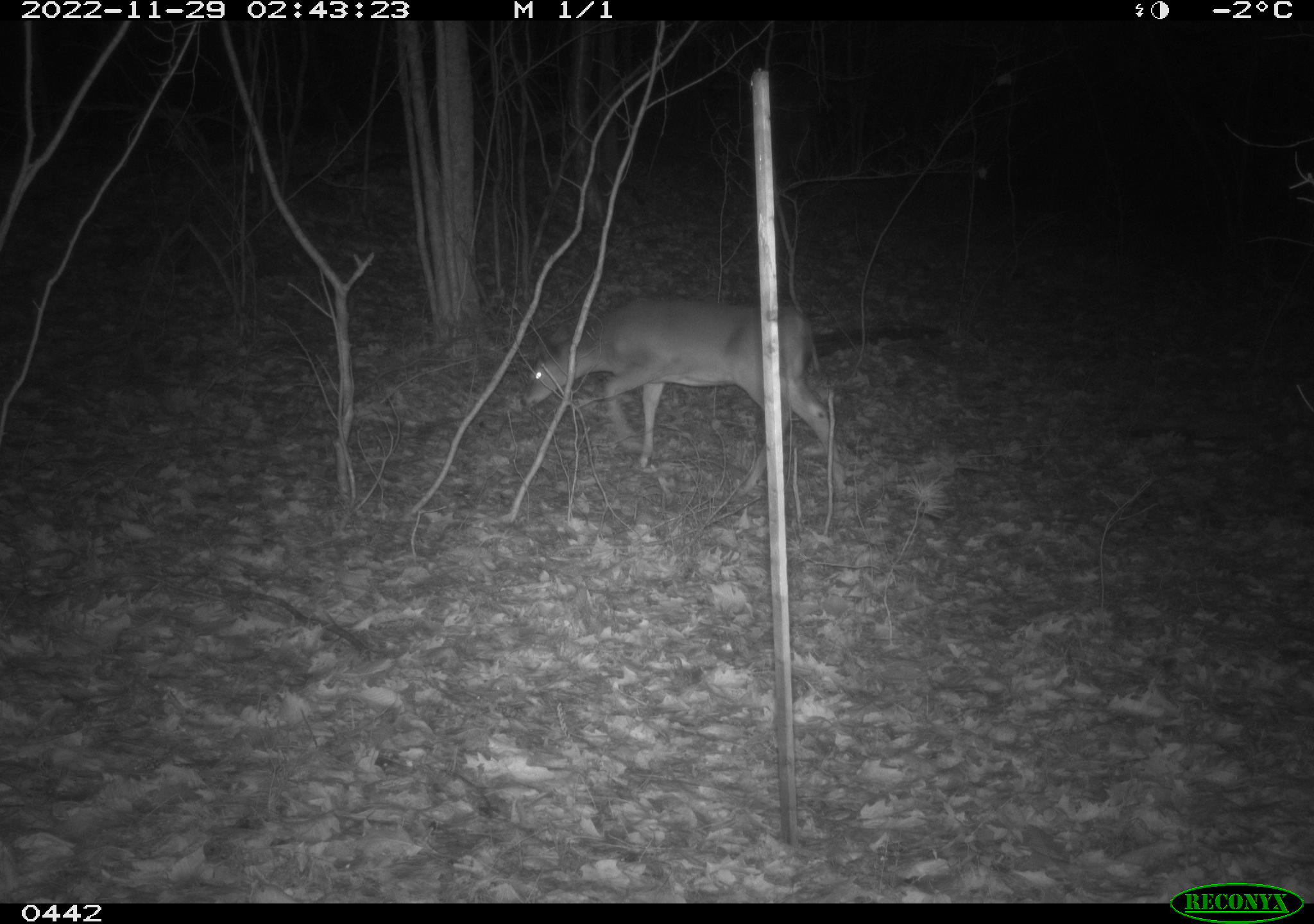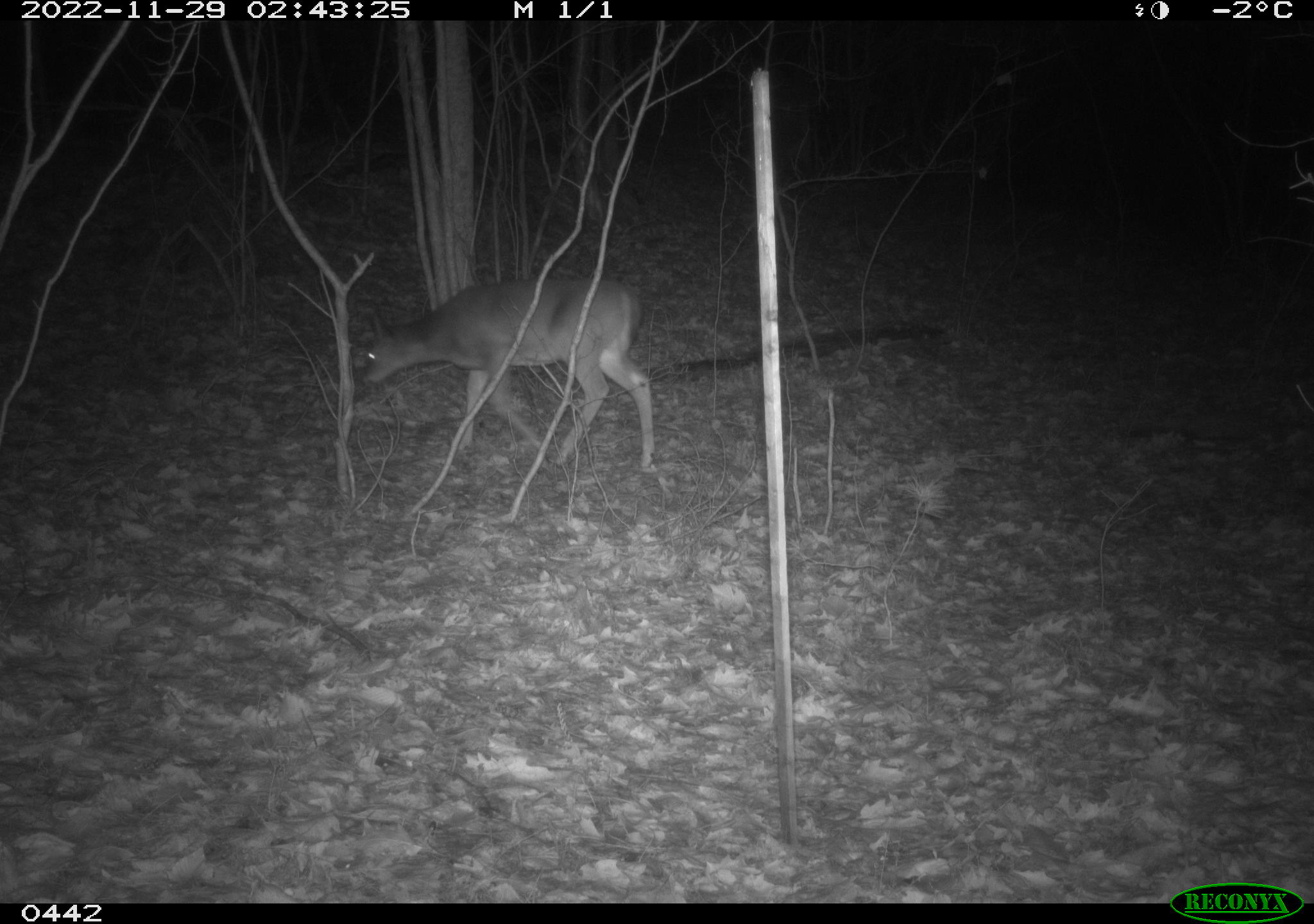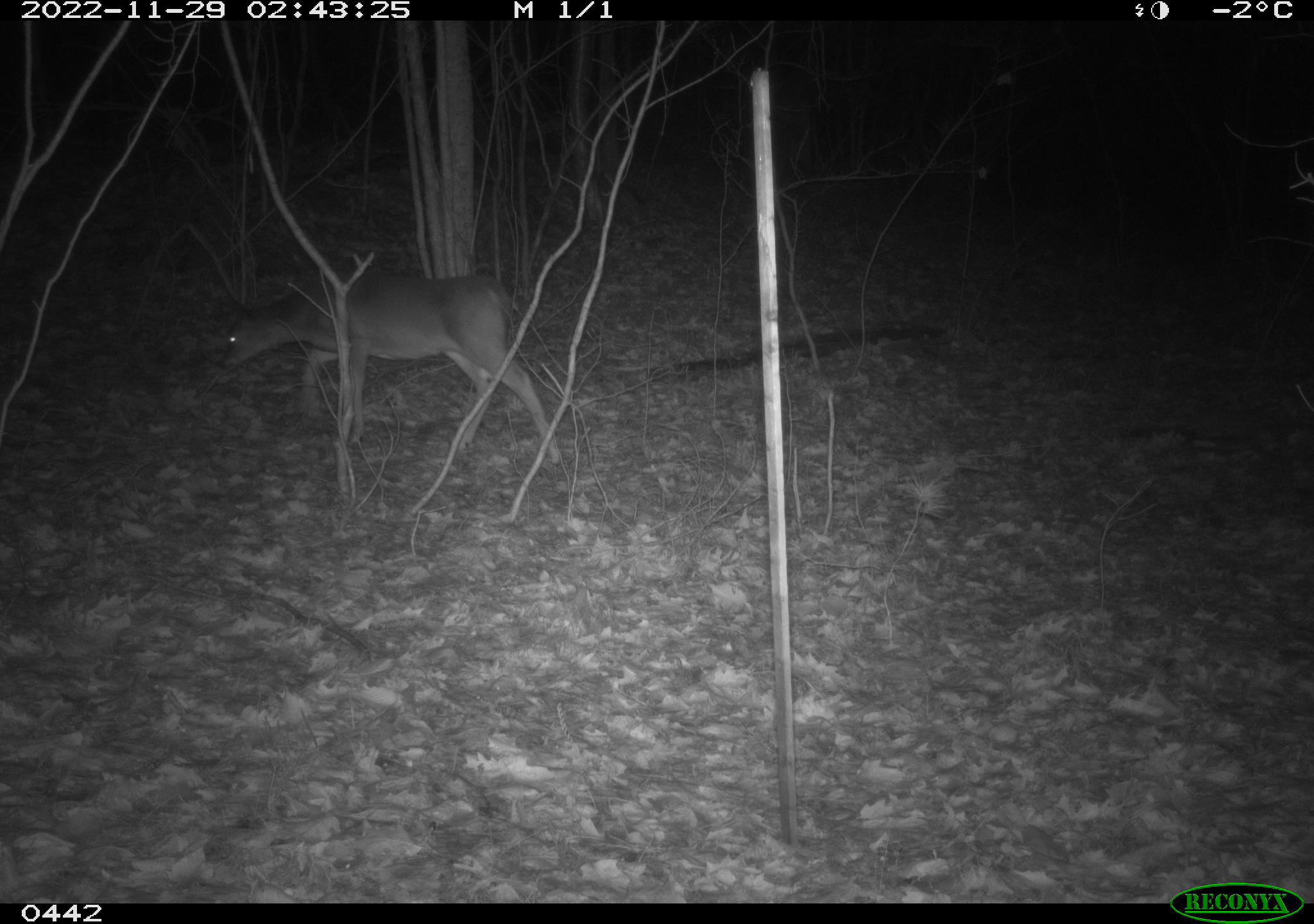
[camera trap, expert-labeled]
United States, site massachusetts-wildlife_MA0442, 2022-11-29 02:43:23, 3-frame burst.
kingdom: Animalia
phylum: Chordata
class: Mammalia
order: Artiodactyla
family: Cervidae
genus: Odocoileus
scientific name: Odocoileus virginianus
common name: white-tailed deer